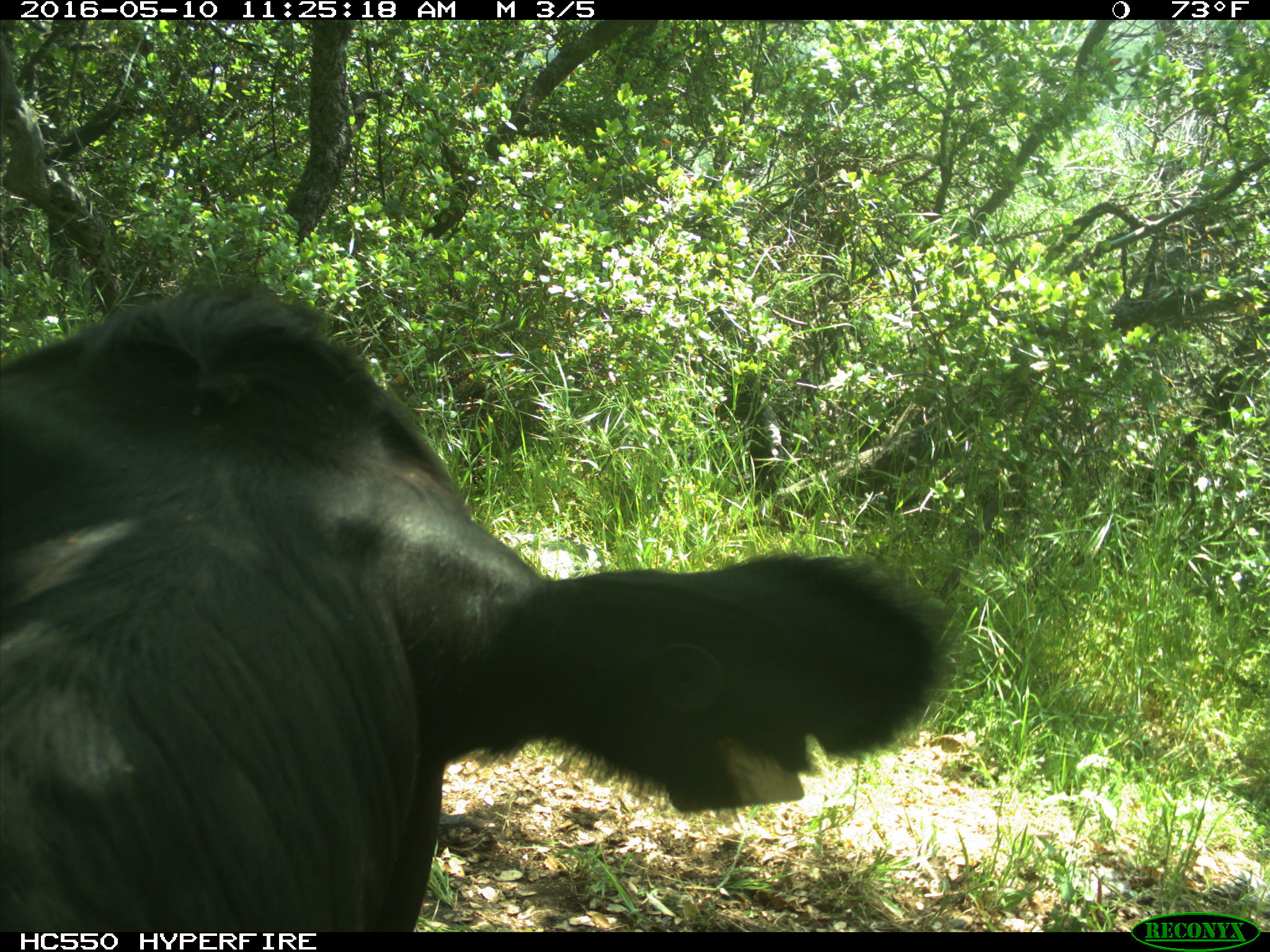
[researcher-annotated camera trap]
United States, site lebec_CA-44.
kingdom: Animalia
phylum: Chordata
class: Mammalia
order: Artiodactyla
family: Bovidae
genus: Bos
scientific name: Bos taurus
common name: domestic cow